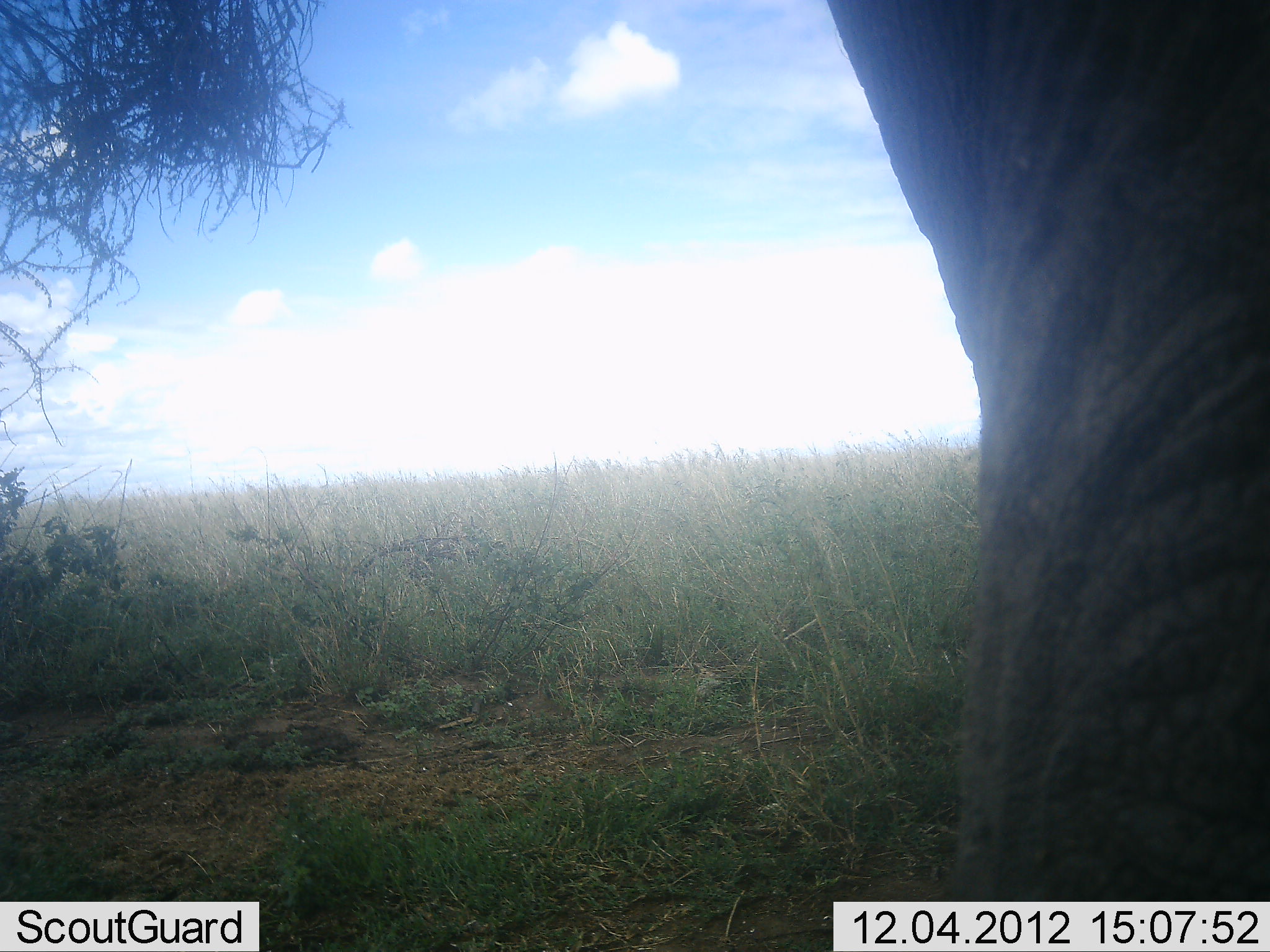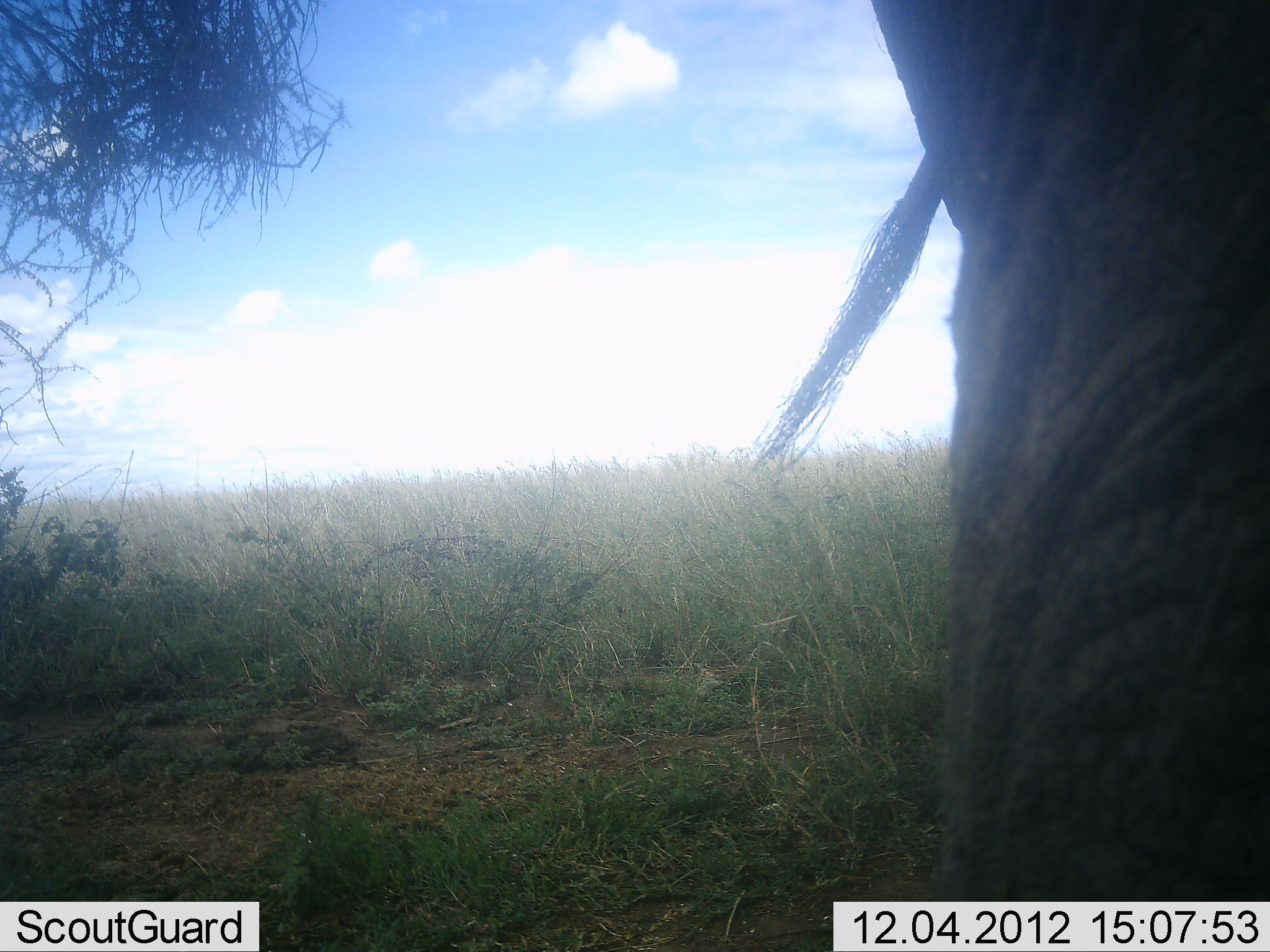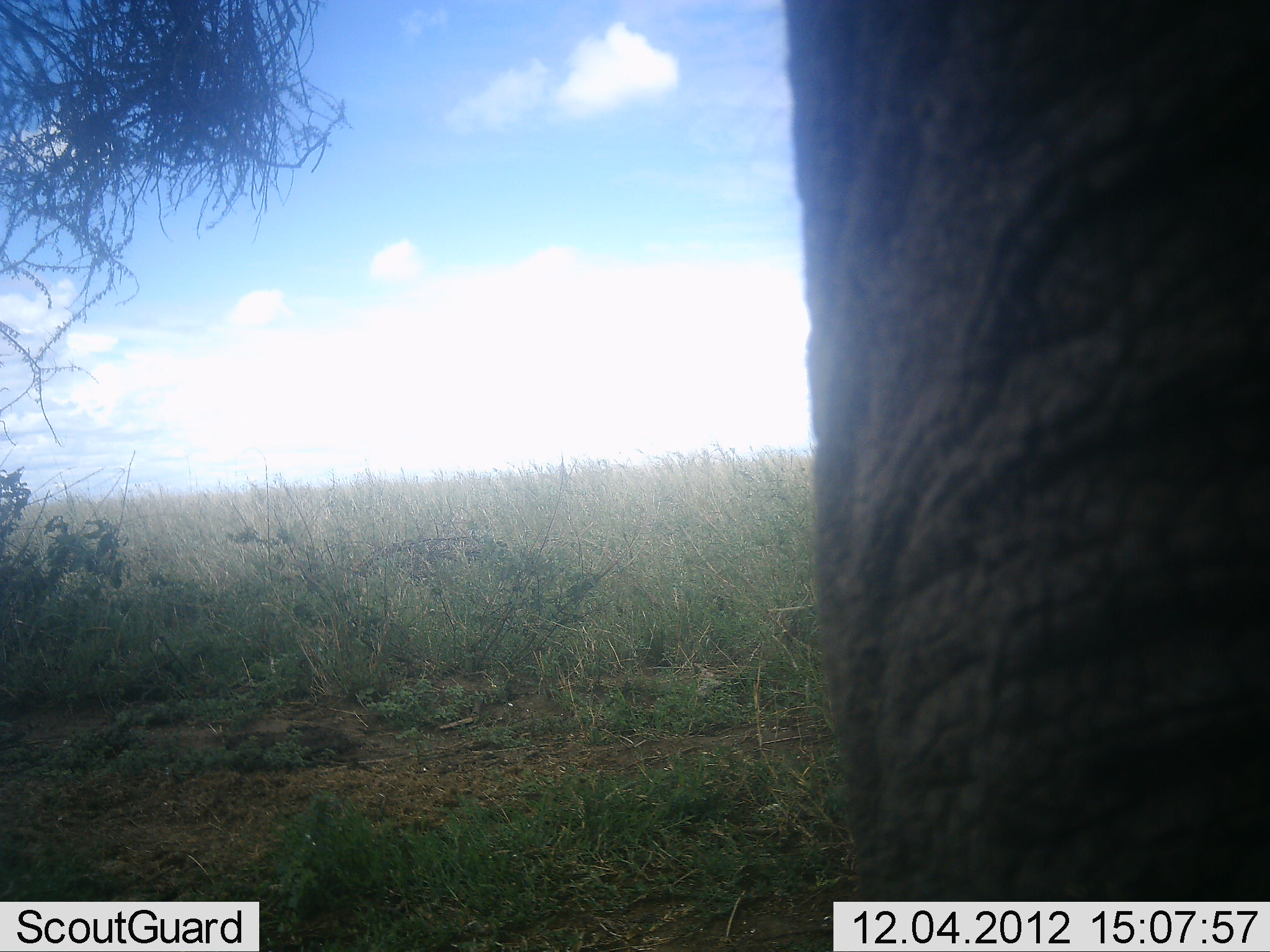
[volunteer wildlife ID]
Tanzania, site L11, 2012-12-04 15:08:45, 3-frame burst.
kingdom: Animalia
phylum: Chordata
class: Mammalia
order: Proboscidea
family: Elephantidae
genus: Loxodonta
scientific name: Loxodonta africana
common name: african bush elephant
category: elephant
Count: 1.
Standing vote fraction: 80%.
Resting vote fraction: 0%.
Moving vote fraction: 20%.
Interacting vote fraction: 0%.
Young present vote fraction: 0%.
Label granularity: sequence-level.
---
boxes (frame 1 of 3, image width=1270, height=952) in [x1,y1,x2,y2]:
animal: [812,1,1270,952]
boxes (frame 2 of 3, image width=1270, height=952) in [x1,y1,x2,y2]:
animal: [743,0,1269,952]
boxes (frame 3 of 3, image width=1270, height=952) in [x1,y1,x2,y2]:
animal: [782,1,1269,952]